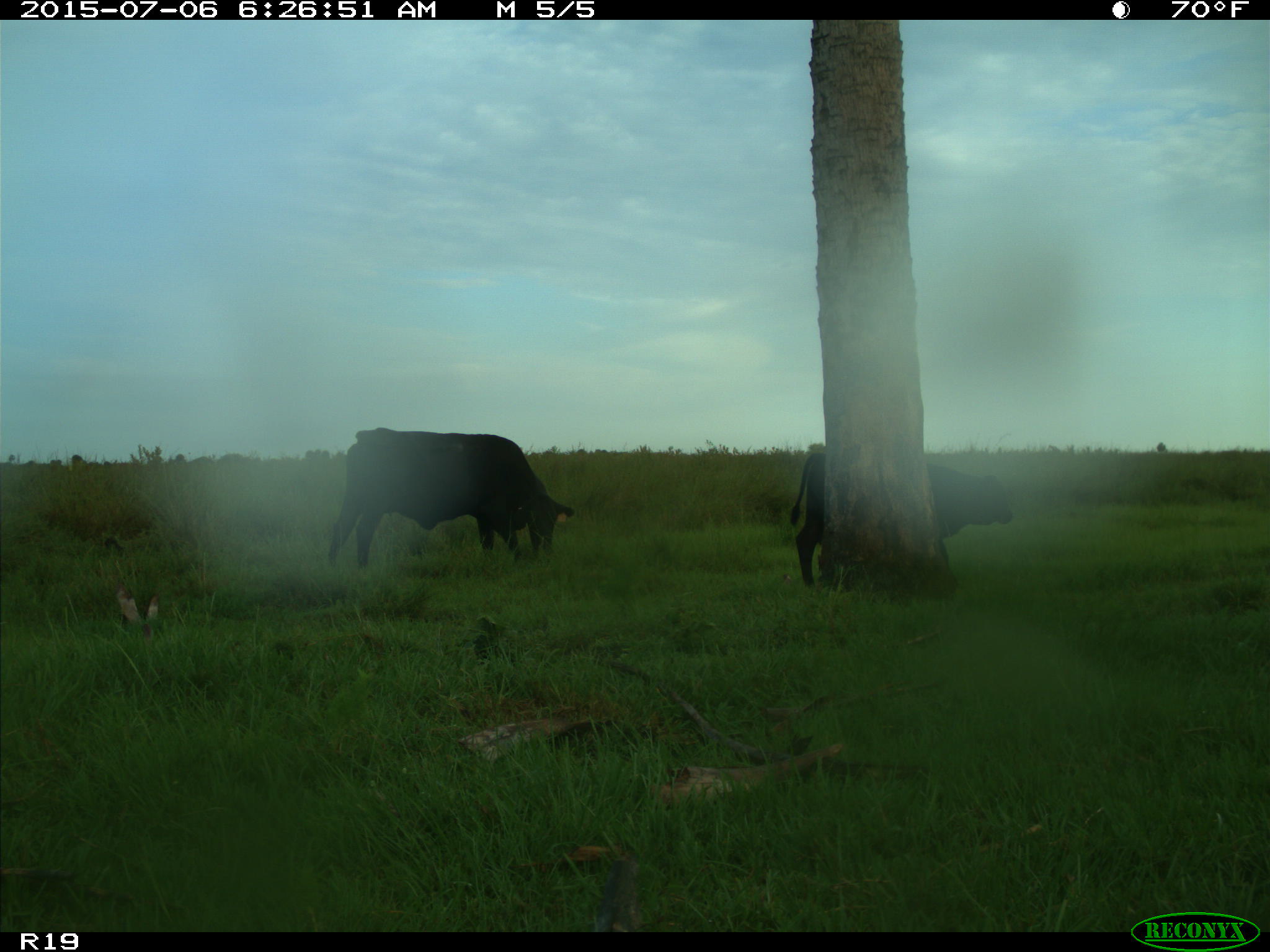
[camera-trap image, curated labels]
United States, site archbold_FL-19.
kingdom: Animalia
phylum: Chordata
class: Mammalia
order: Artiodactyla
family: Bovidae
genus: Bos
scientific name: Bos taurus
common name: domestic cow